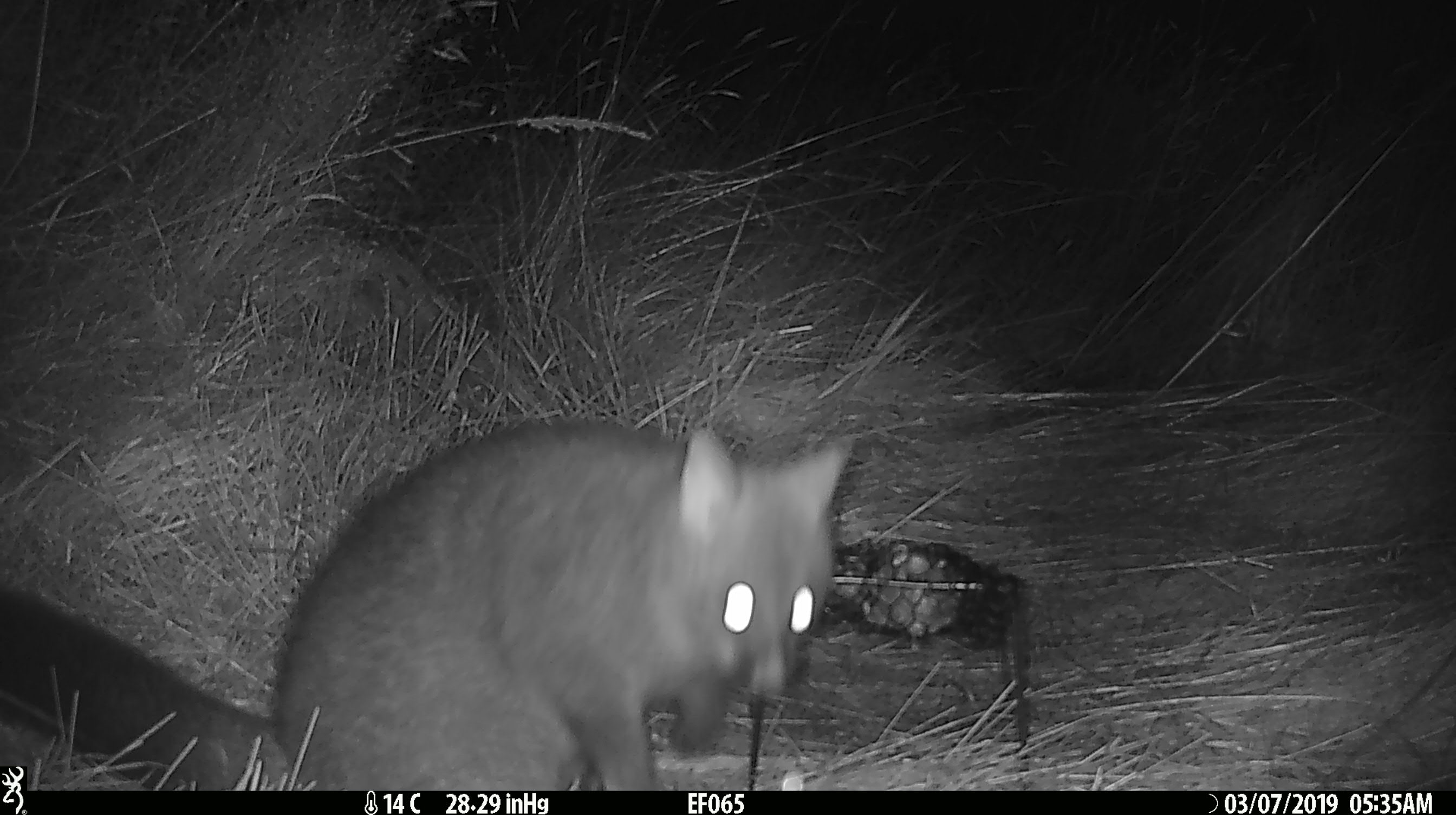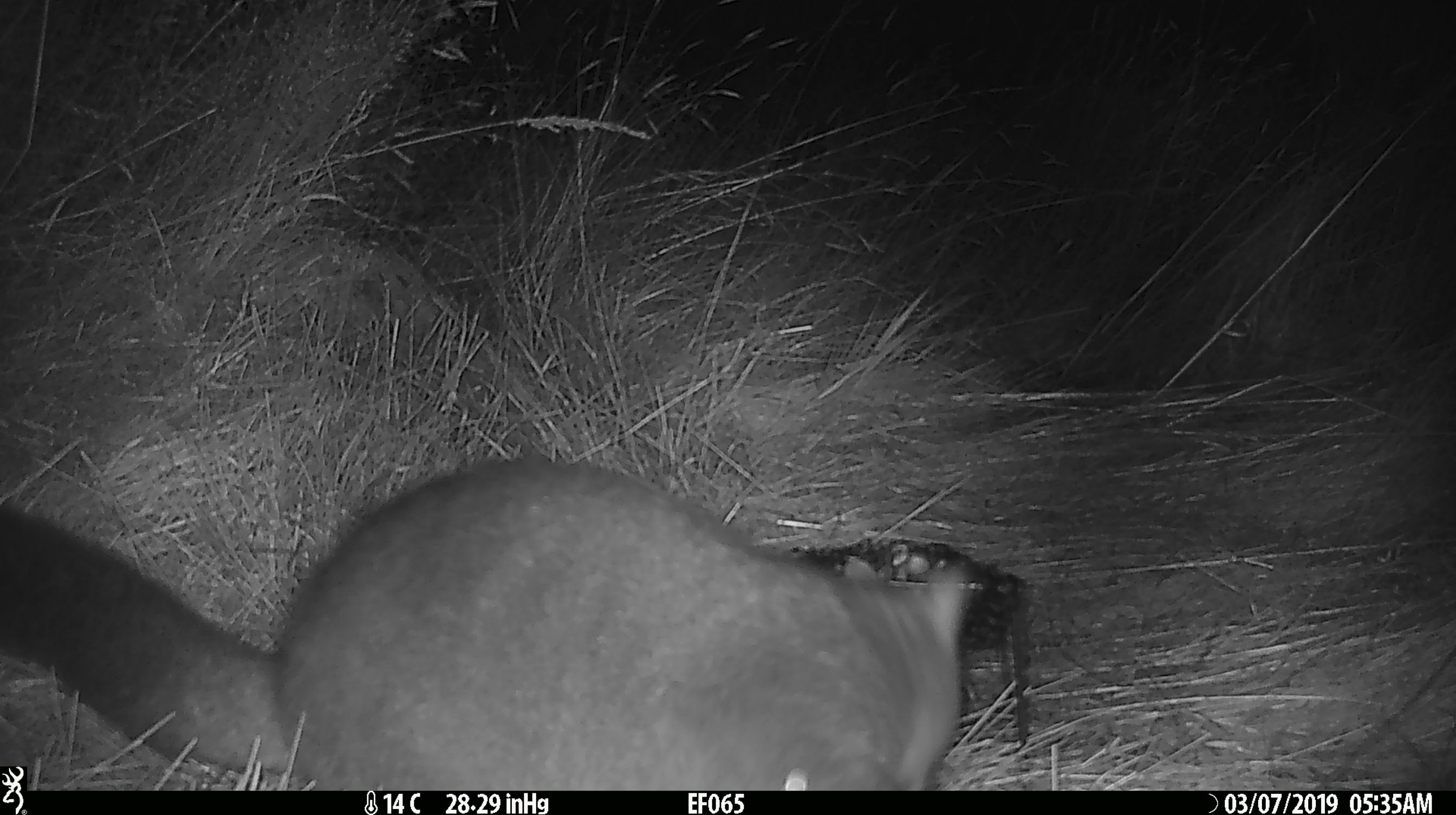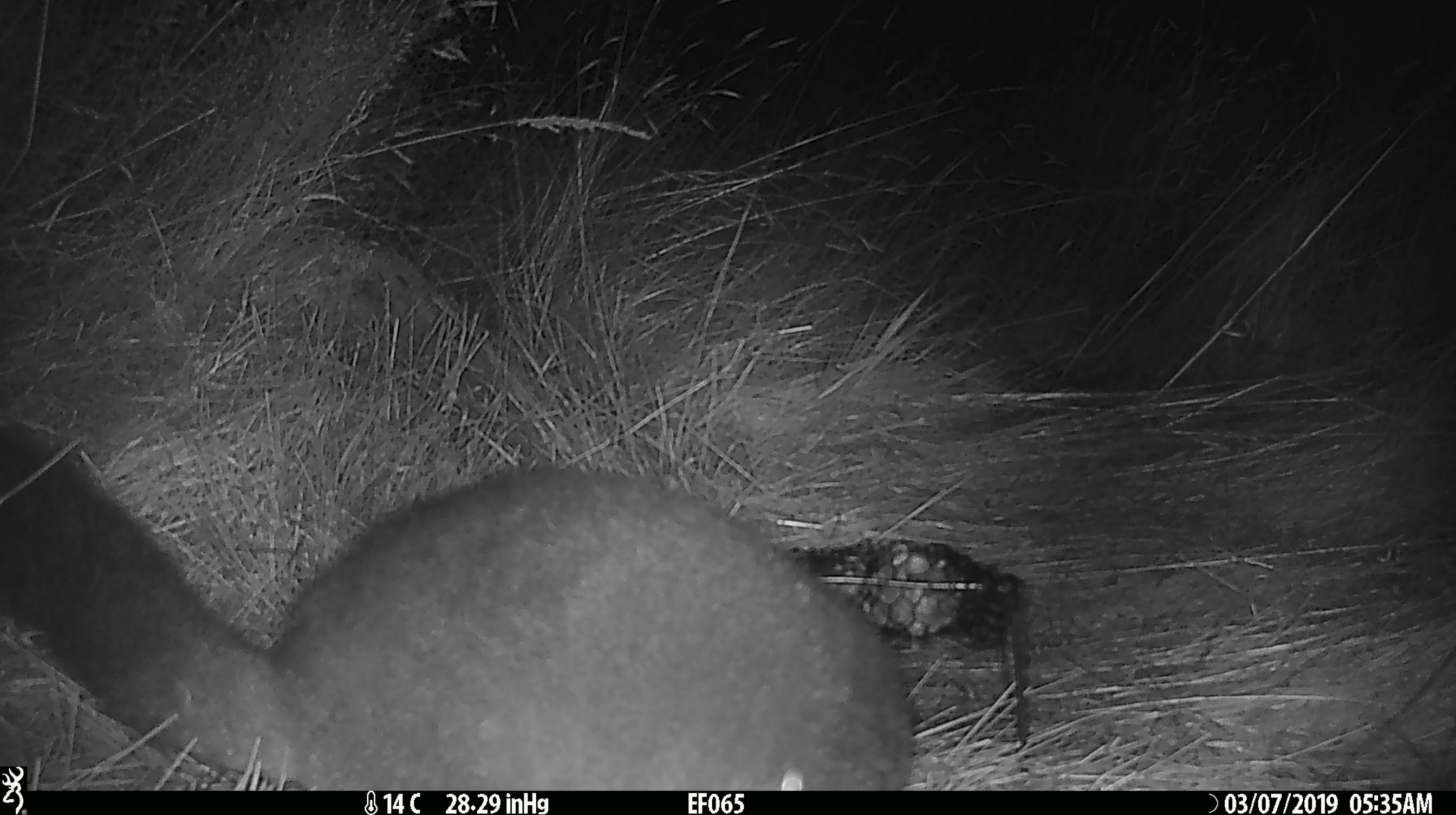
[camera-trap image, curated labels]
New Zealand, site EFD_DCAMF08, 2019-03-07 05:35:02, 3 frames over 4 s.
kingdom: Animalia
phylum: Chordata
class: Mammalia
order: Diprotodontia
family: Phalangeridae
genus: Trichosurus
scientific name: Trichosurus vulpecula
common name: common brushtail possum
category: possum